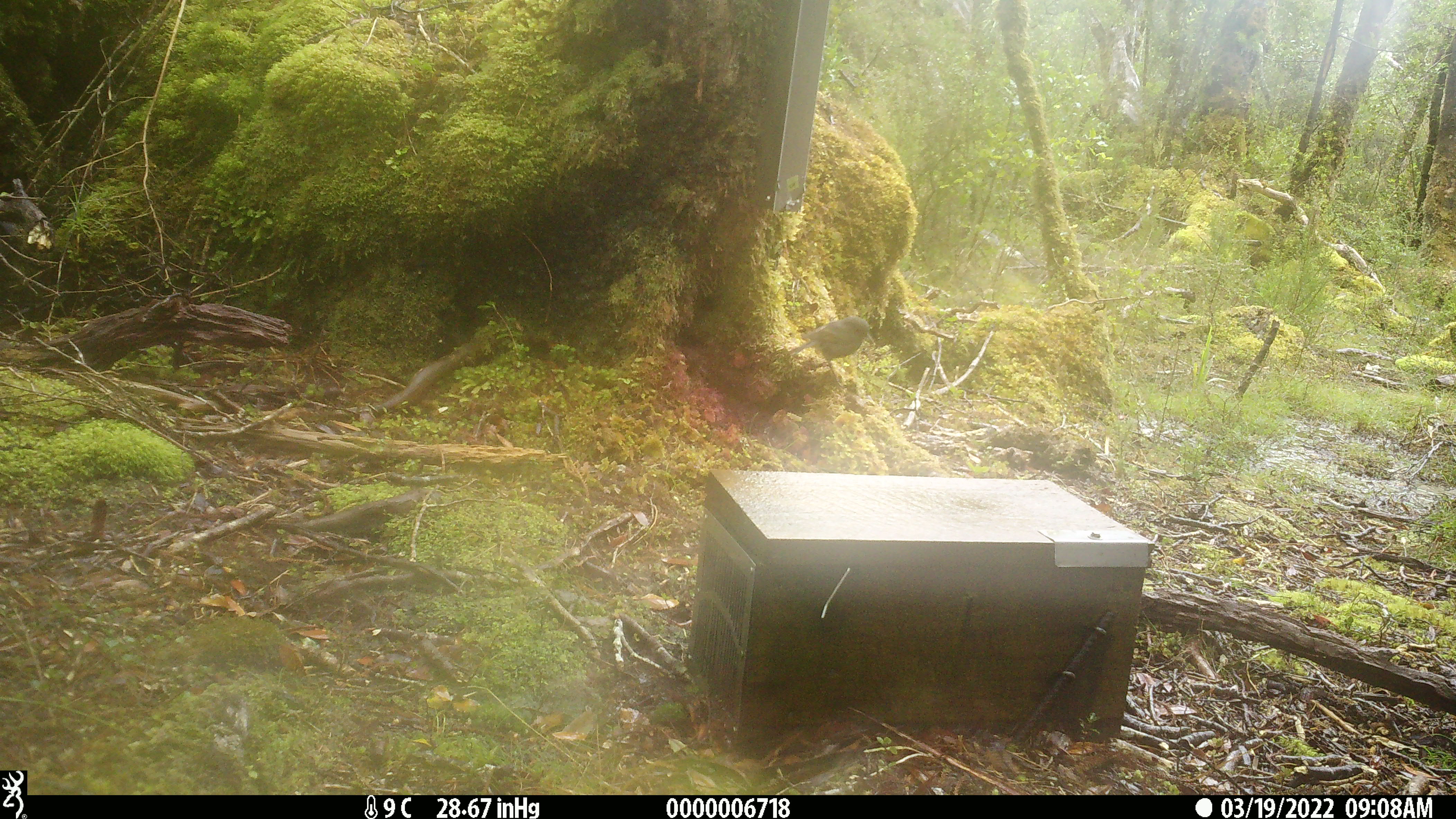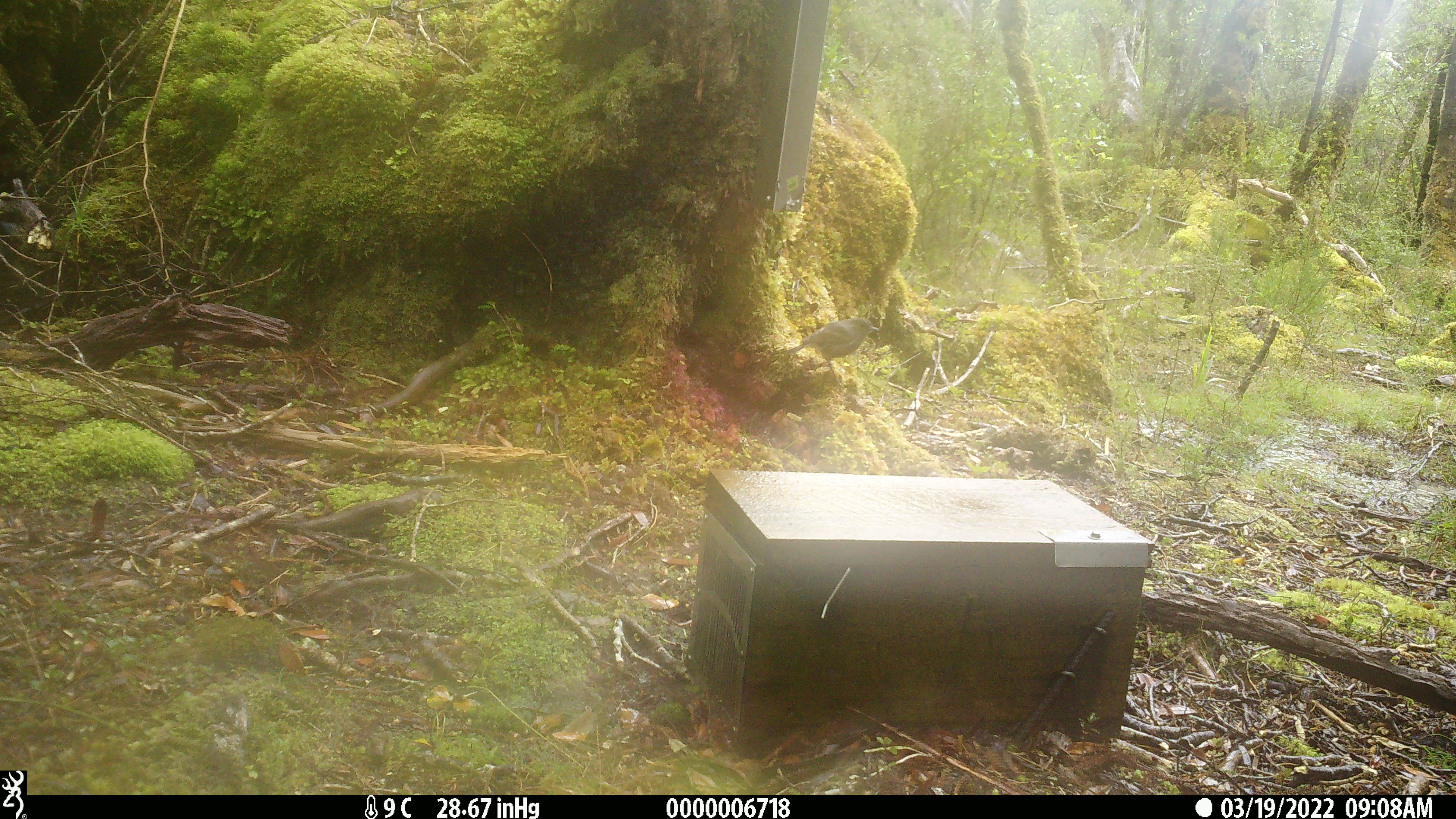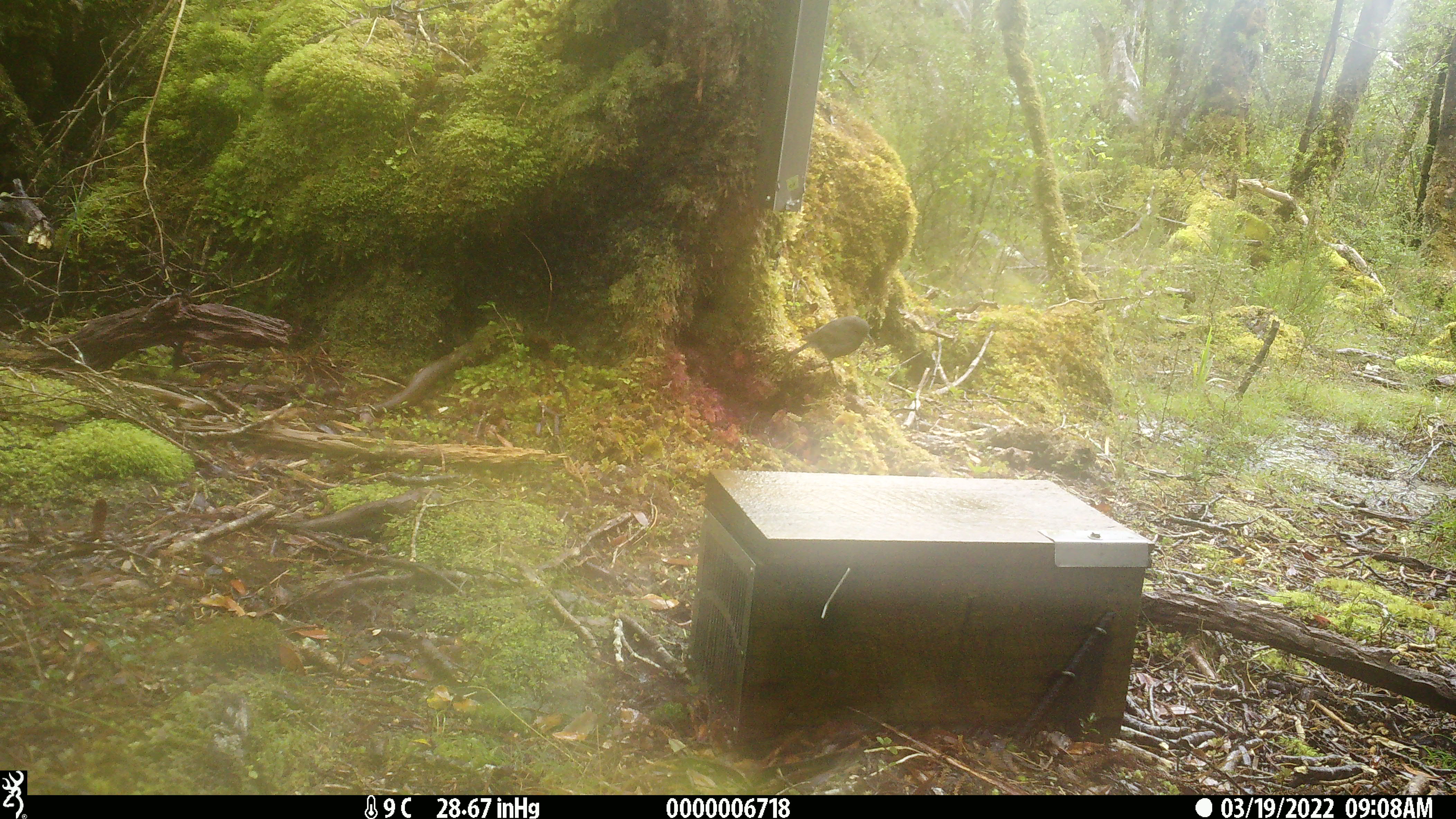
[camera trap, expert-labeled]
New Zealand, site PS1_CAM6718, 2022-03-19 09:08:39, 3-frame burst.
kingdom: Animalia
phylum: Chordata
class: Aves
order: Passeriformes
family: Petroicidae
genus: Petroica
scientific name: Petroica australis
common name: new zealand robin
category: robin